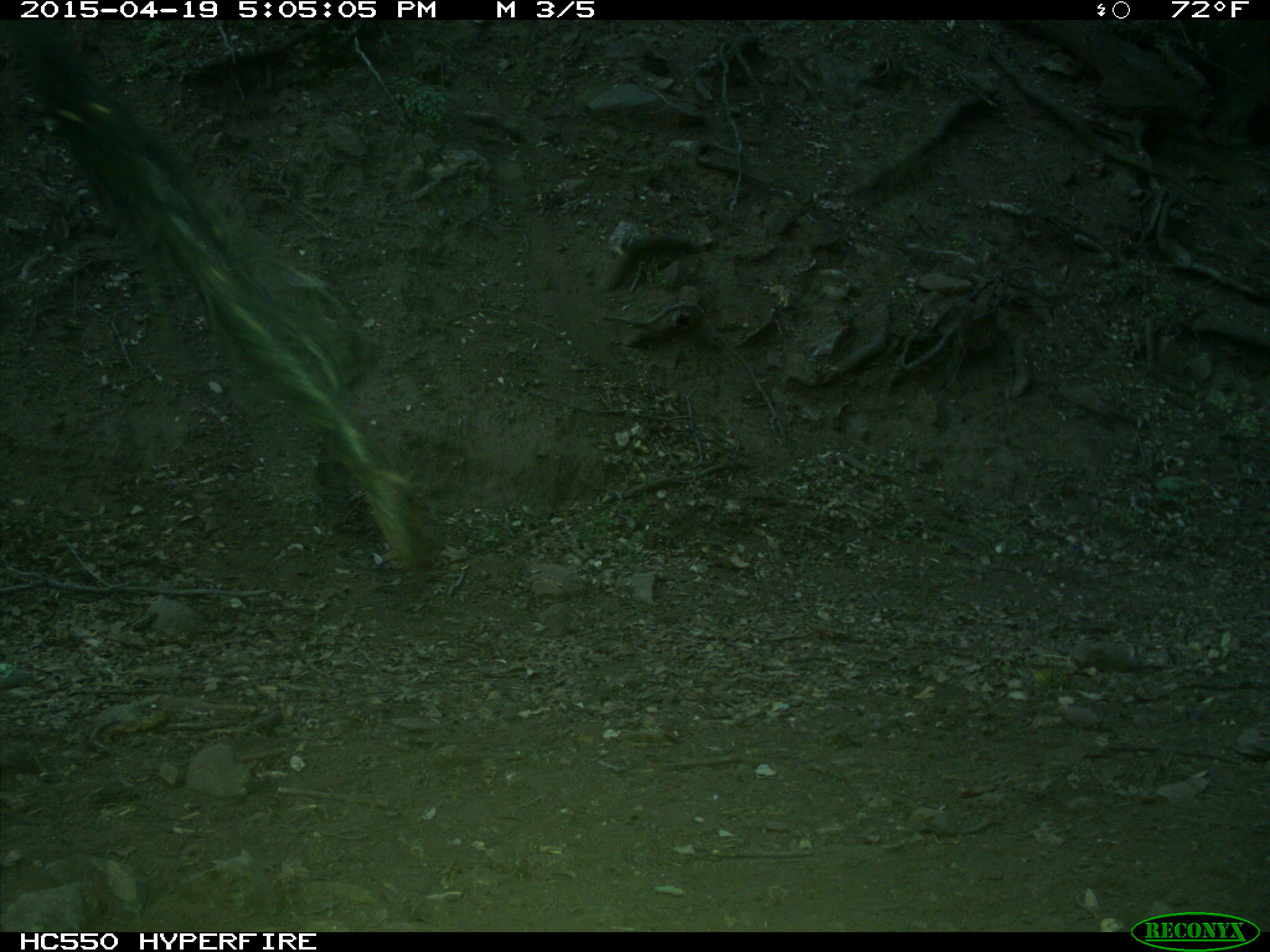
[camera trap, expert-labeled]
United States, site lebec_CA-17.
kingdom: Animalia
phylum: Chordata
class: Mammalia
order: Artiodactyla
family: Bovidae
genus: Bos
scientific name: Bos taurus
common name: domestic cow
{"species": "Bos taurus (domestic cow)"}